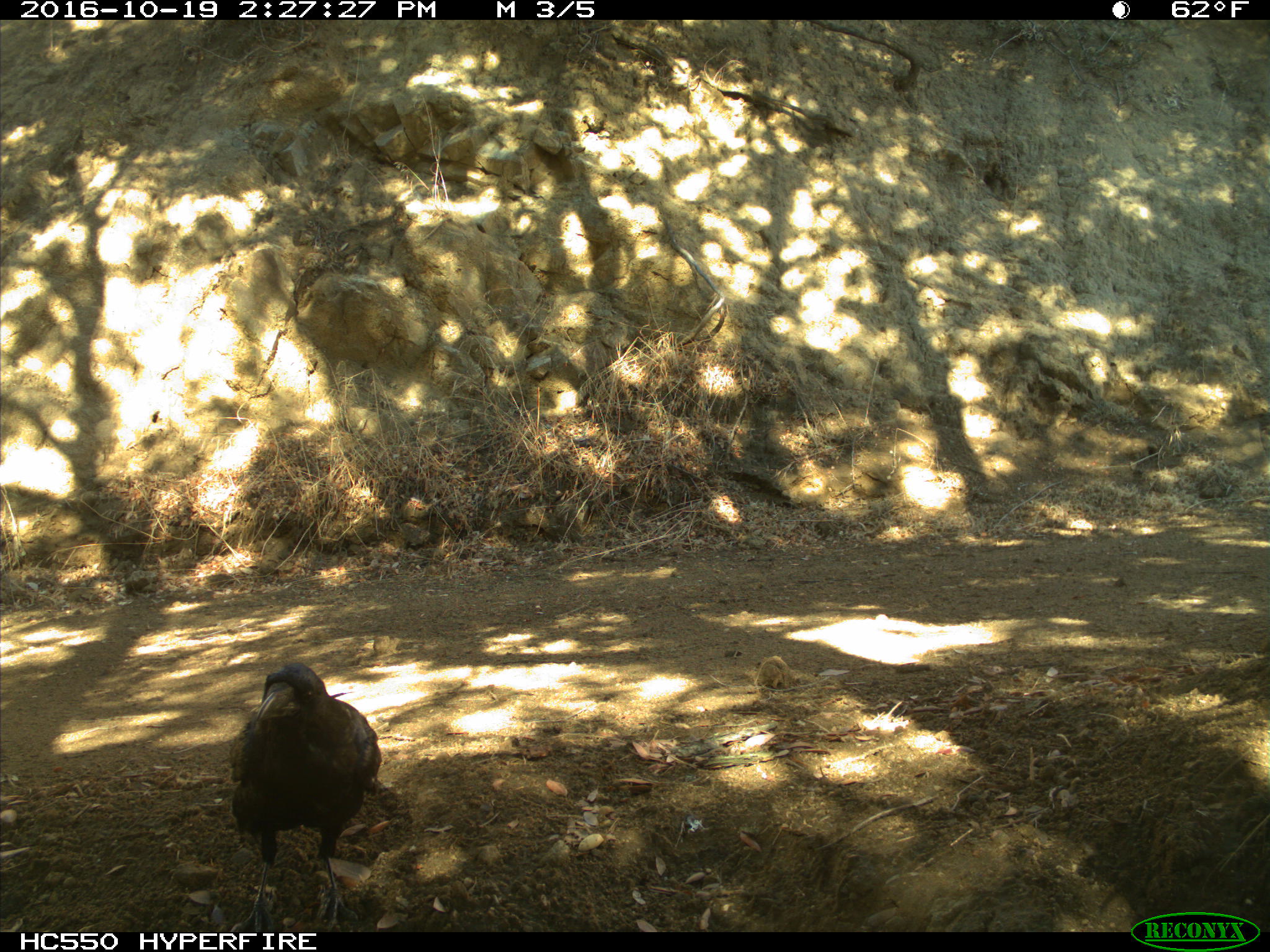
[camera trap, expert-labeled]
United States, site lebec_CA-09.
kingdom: Animalia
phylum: Chordata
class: Aves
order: Passeriformes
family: Corvidae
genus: Corvus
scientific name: Corvus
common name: crows and ravens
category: unidentified corvus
Unidentified corvus (crows and ravens) (Corvus).